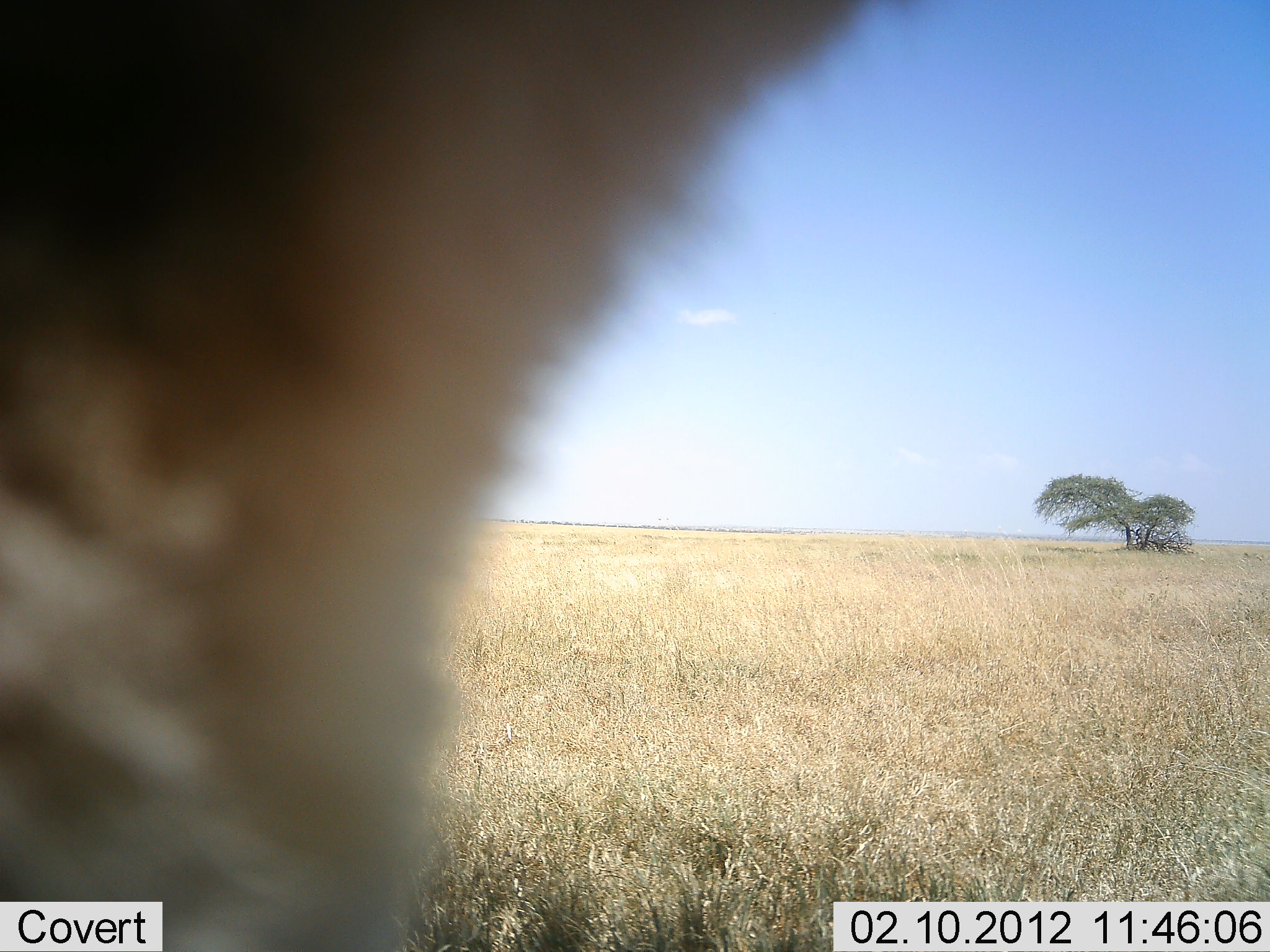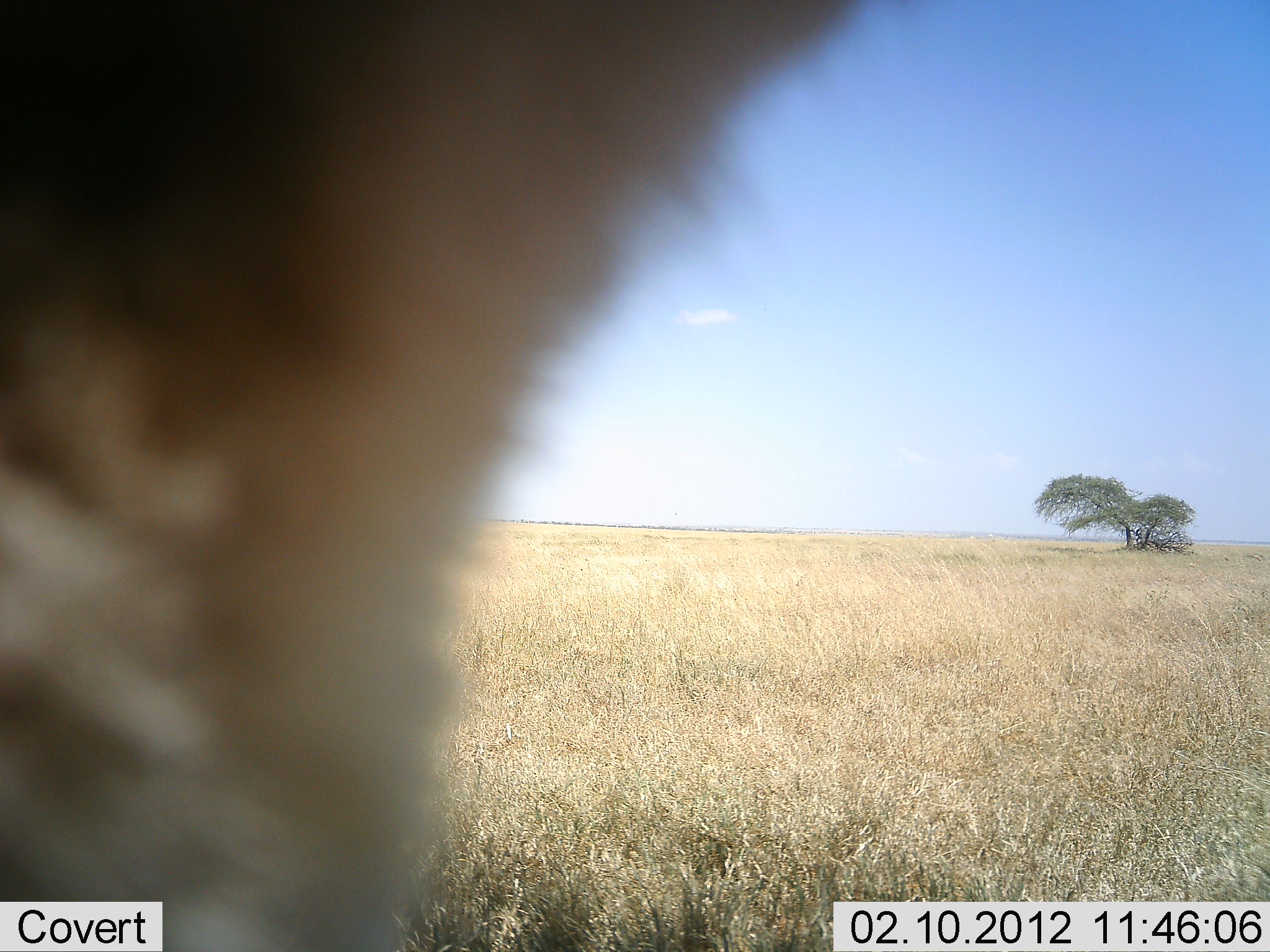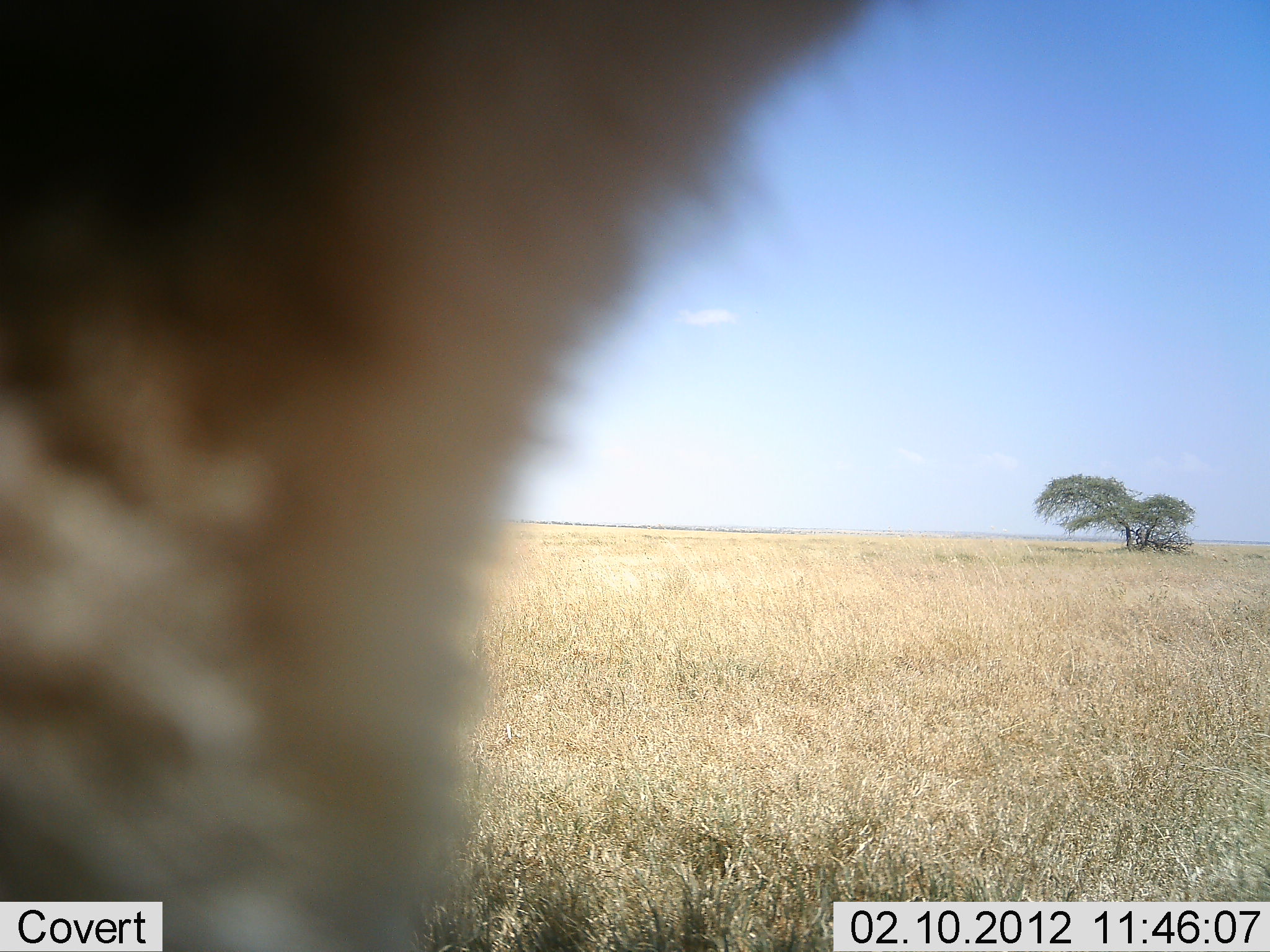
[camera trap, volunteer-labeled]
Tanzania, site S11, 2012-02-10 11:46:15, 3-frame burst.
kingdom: Animalia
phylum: Chordata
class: Mammalia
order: Carnivora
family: Felidae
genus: Panthera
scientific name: Panthera leo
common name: lion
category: lionfemale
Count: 1.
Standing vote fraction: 80%.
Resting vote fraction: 20%.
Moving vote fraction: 0%.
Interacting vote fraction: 0%.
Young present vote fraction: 0%.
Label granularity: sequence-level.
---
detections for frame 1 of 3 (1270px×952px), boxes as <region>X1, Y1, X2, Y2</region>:
animal: <region>1, 0, 916, 951</region>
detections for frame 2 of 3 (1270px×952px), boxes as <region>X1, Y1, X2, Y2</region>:
animal: <region>1, 1, 887, 952</region>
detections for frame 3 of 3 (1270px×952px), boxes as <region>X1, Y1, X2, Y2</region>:
animal: <region>1, 1, 874, 952</region>